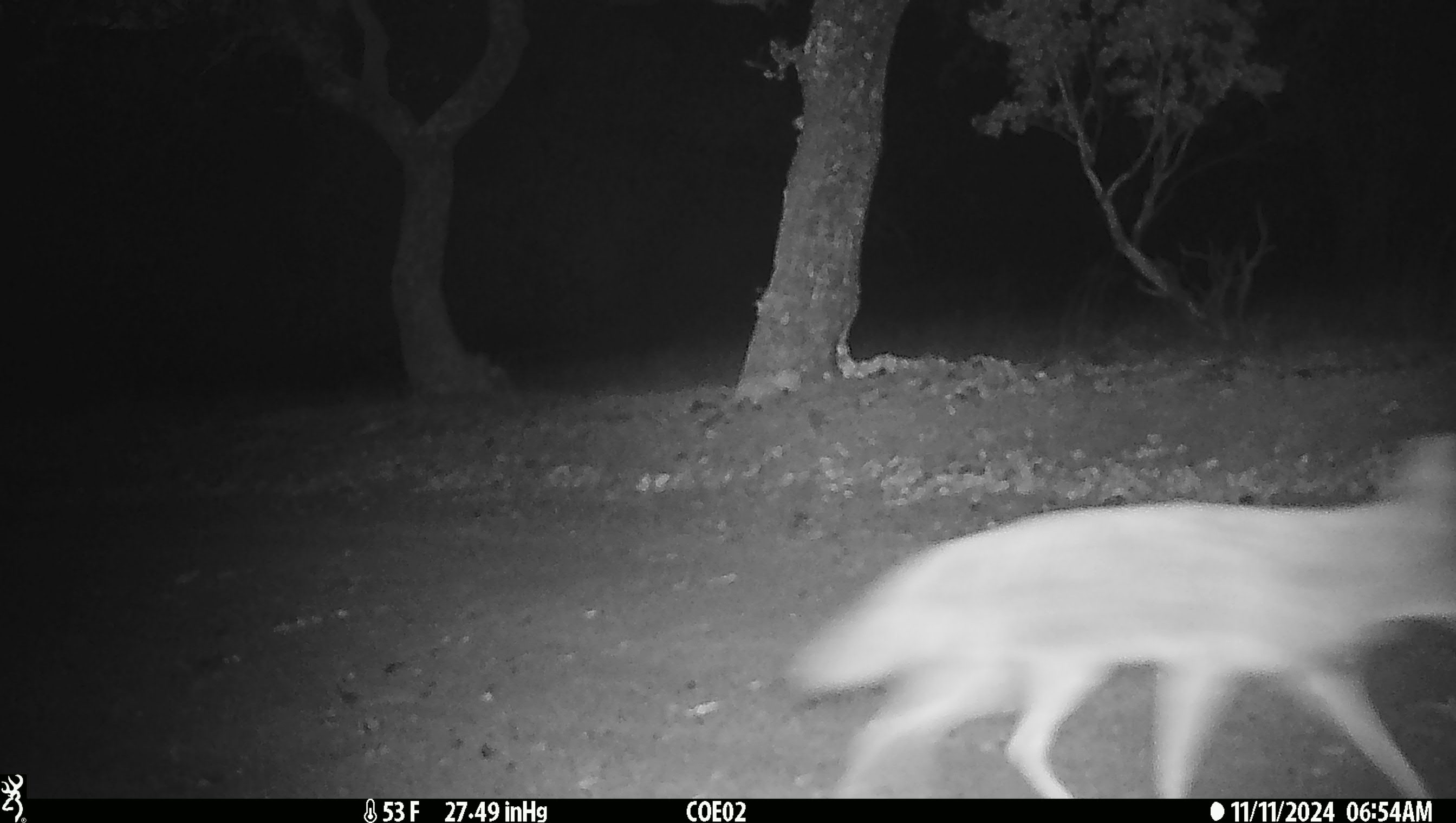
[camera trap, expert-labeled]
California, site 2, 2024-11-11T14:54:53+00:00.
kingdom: Animalia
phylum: Chordata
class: Mammalia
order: Carnivora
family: Canidae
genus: Canis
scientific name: Canis latrans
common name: coyote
Coyote (Canis latrans).